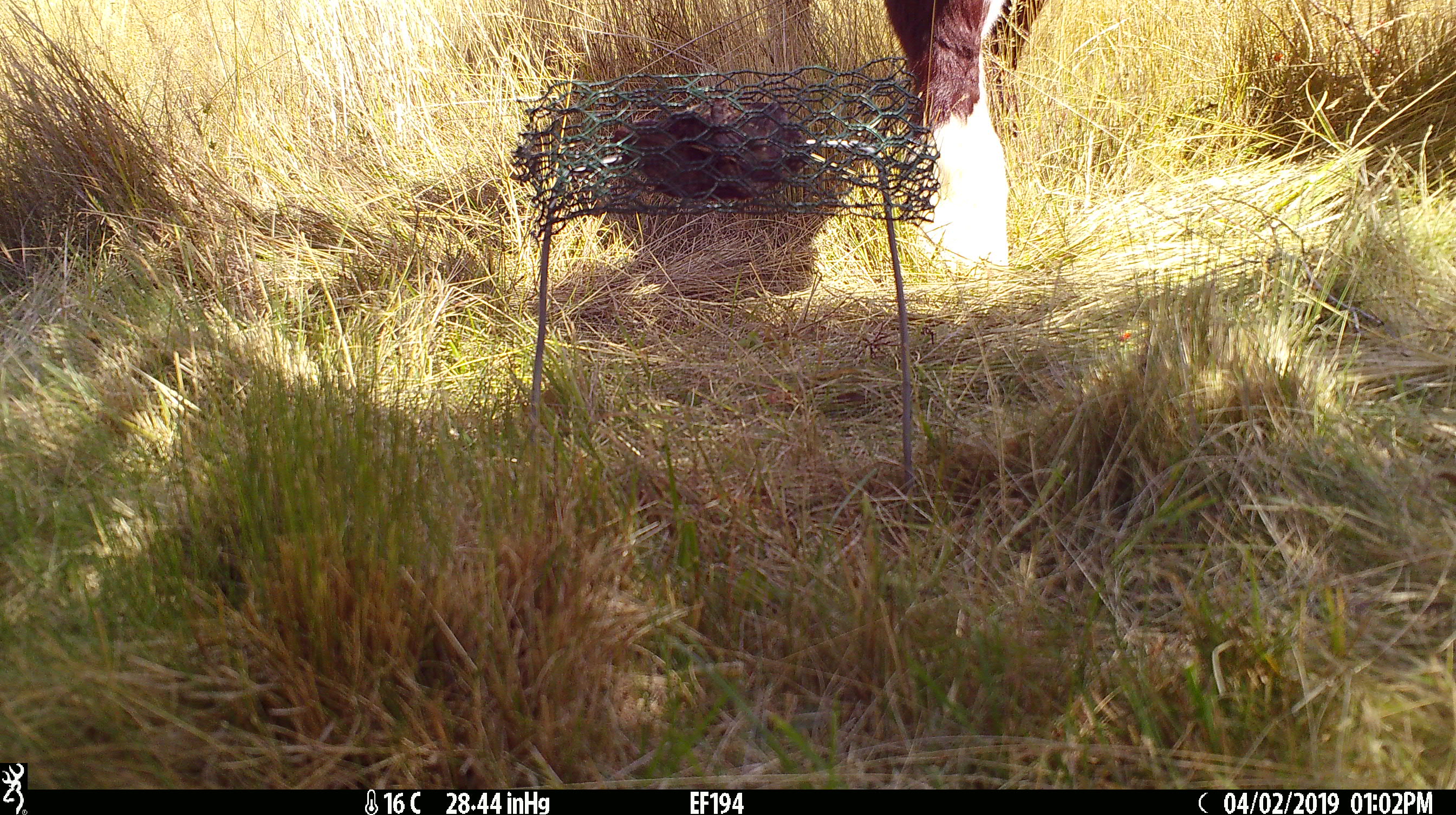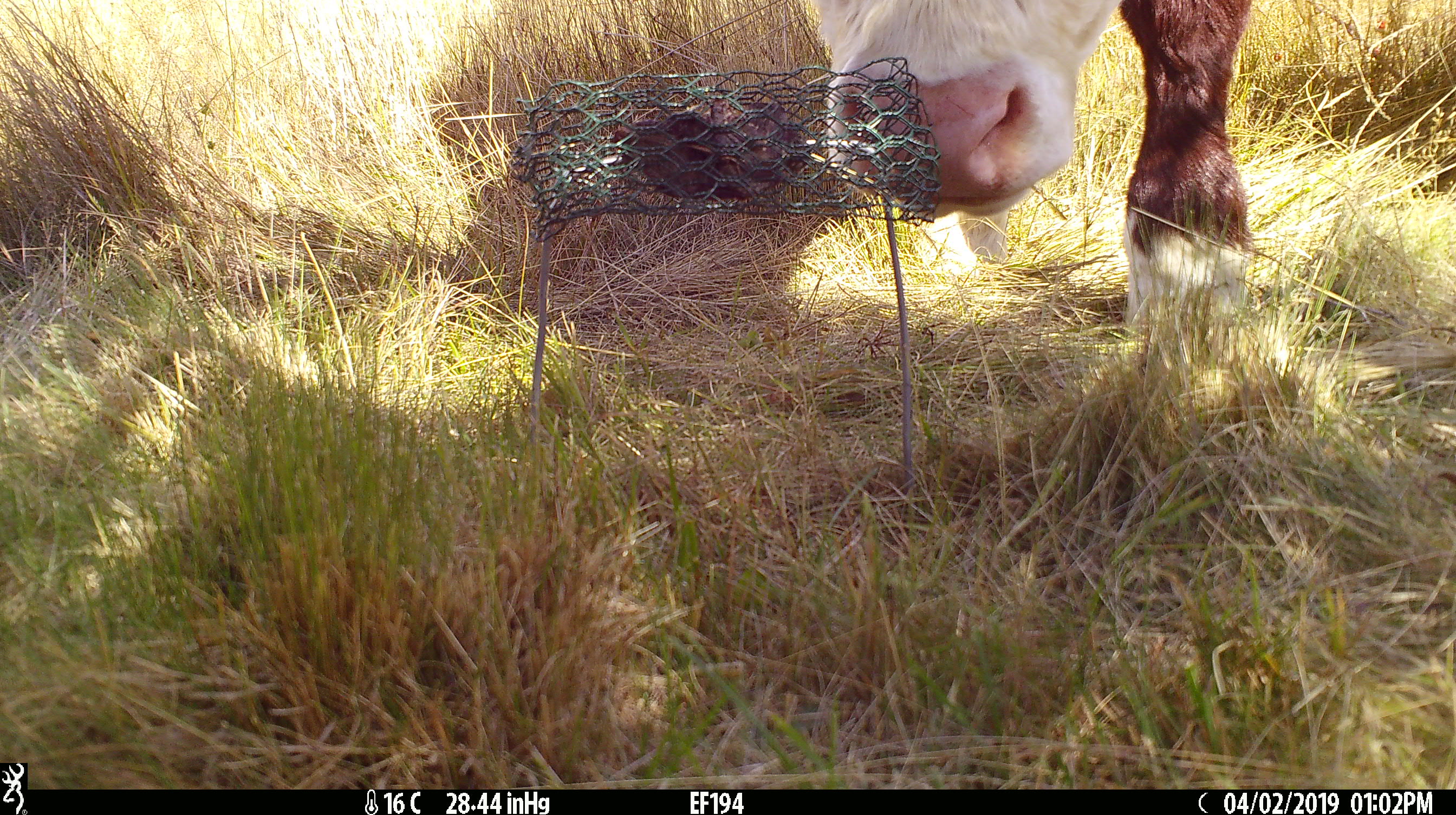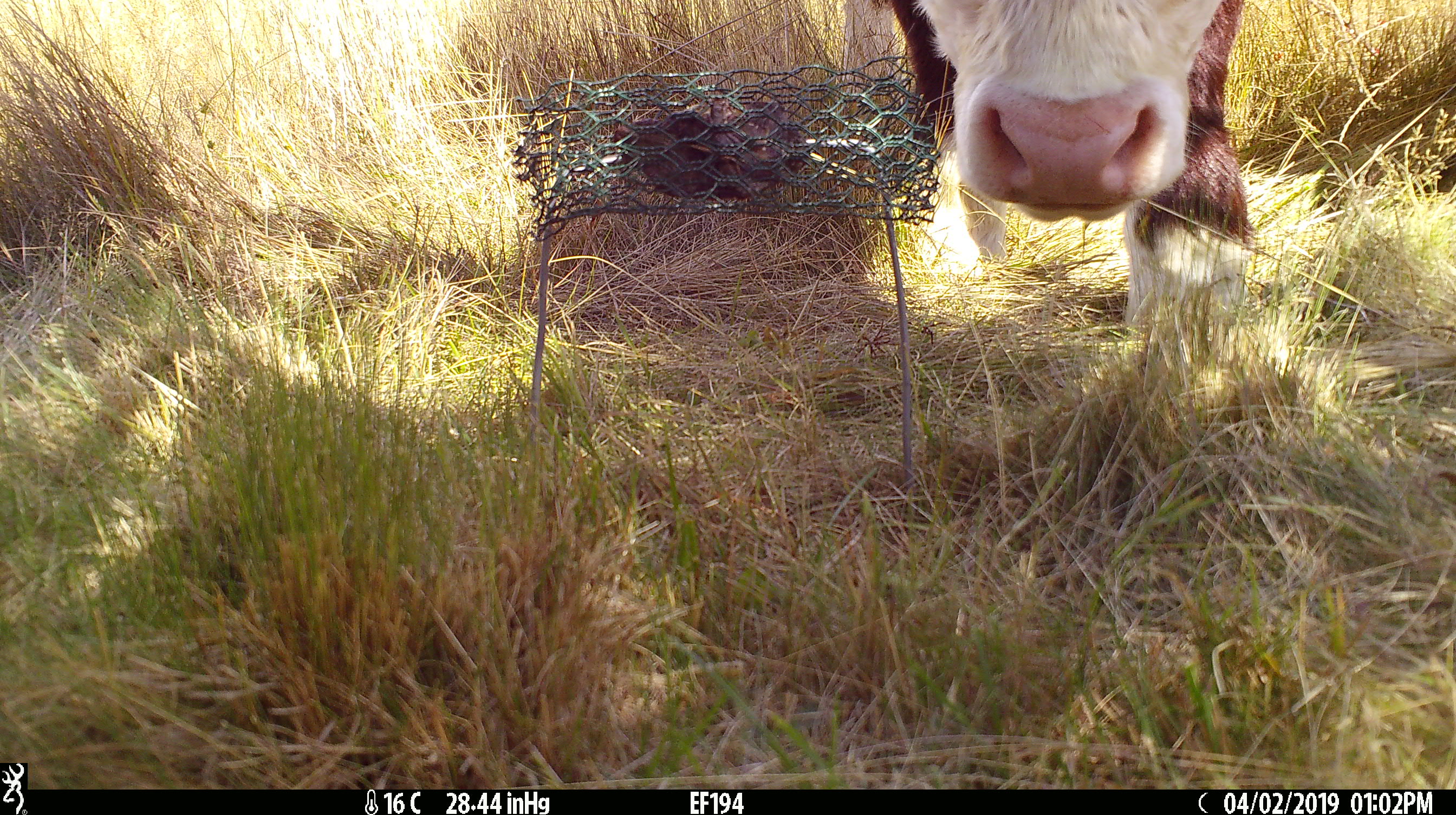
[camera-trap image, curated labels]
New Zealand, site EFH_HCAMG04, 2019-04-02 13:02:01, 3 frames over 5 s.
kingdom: Animalia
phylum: Chordata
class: Mammalia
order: Artiodactyla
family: Bovidae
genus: Bos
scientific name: Bos taurus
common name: domestic cow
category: cow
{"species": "cow (domestic cow) (Bos taurus)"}